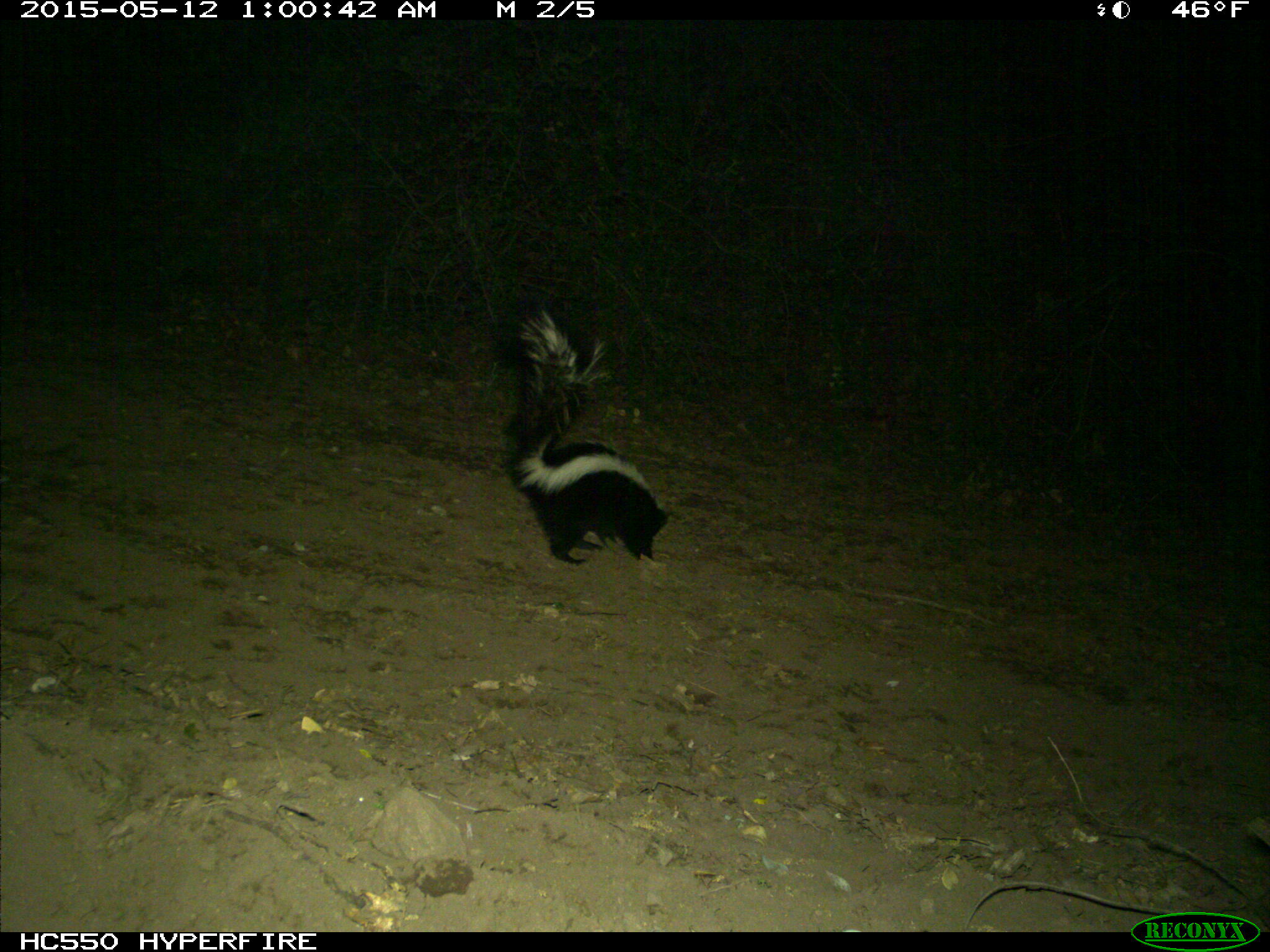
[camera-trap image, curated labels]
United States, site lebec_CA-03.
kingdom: Animalia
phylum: Chordata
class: Mammalia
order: Carnivora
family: Mephitidae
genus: Mephitis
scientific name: Mephitis mephitis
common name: striped skunk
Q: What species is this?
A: Mephitis mephitis (striped skunk).